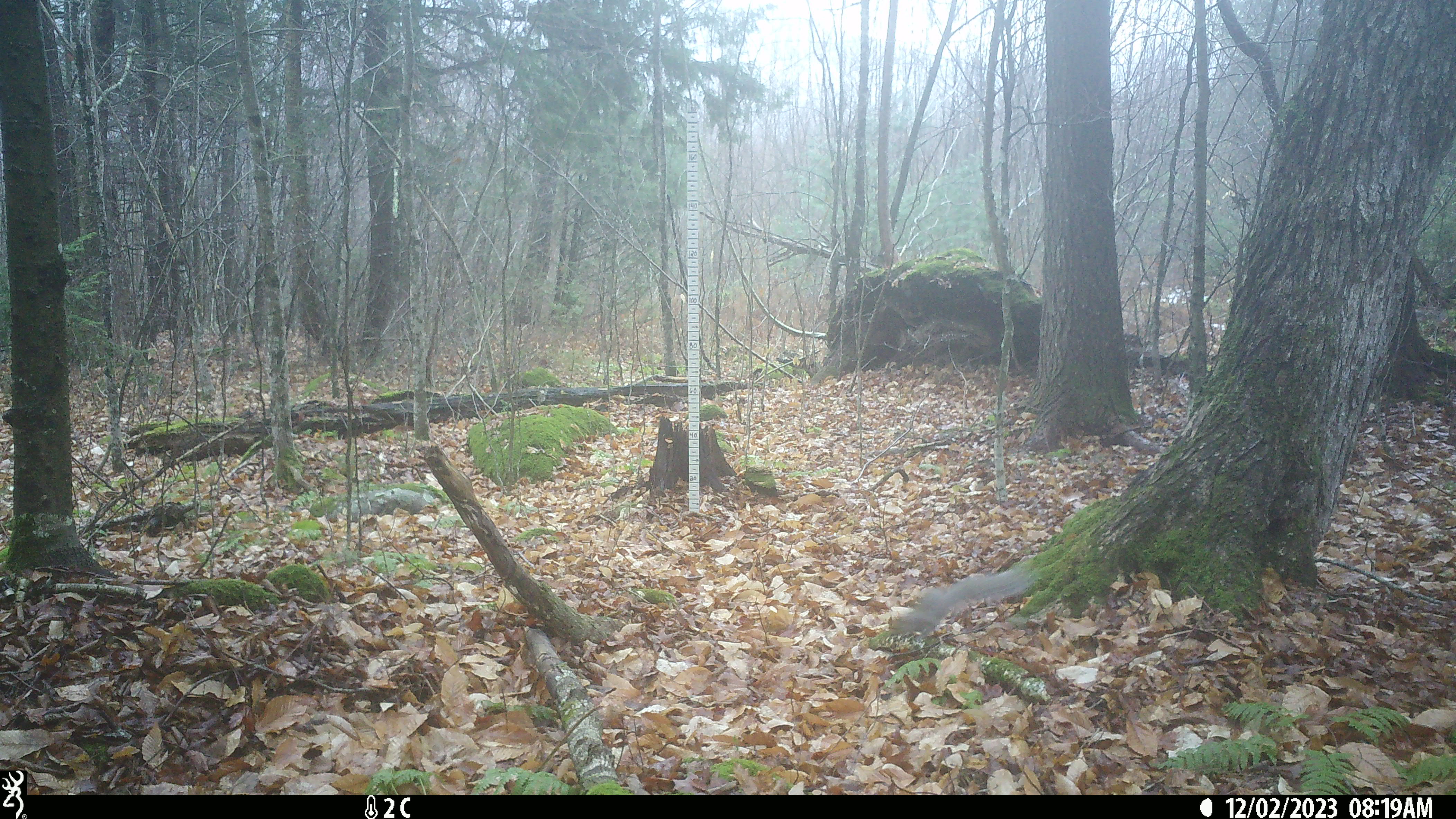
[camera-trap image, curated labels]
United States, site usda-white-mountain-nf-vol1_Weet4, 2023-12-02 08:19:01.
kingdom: Animalia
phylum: Chordata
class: Mammalia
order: Rodentia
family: Sciuridae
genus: Sciurus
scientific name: Sciurus carolinensis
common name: gray squirrel